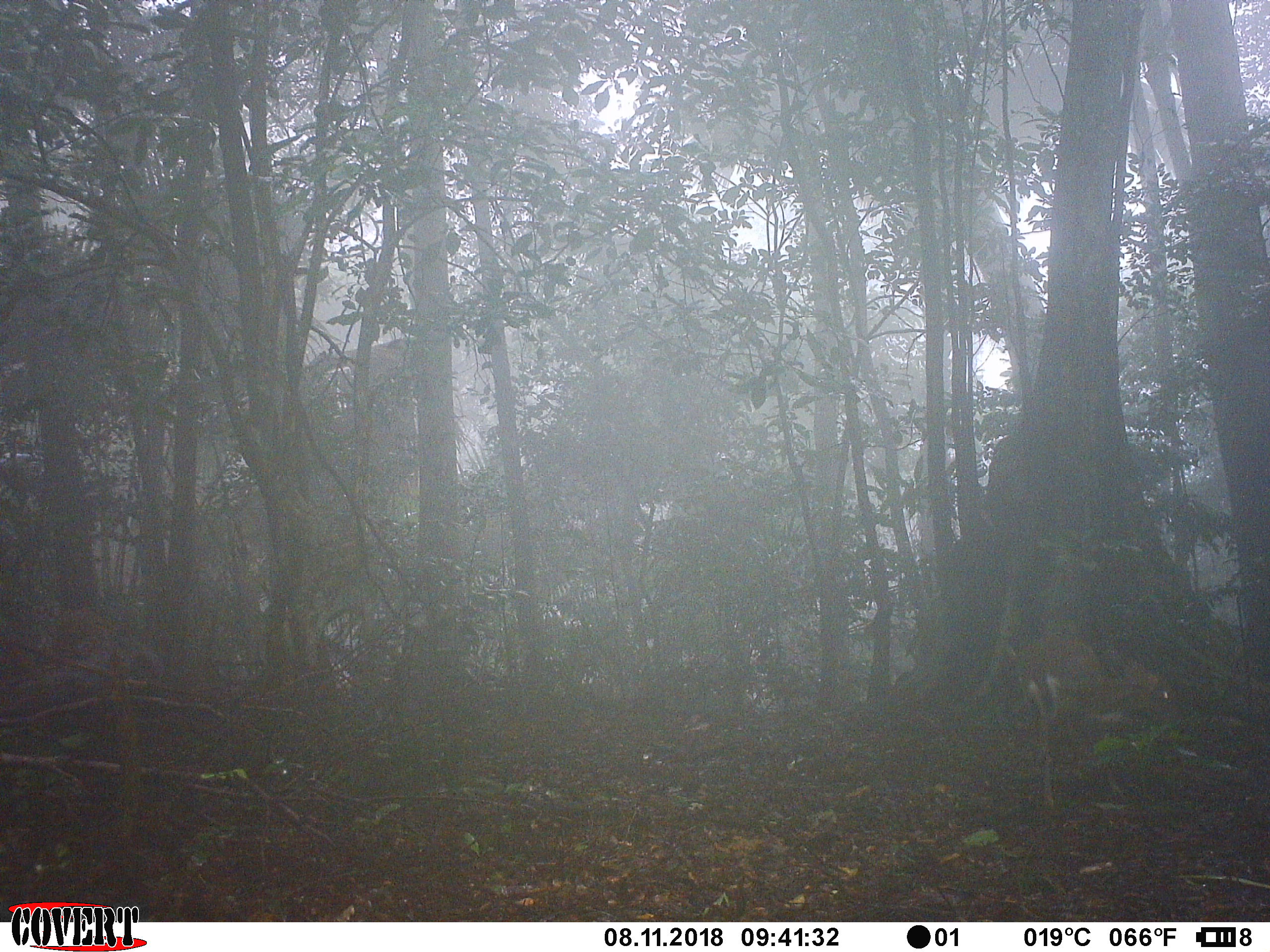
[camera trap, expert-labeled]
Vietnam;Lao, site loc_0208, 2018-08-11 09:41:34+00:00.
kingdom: Animalia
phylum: Chordata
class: Mammalia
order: Artiodactyla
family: Cervidae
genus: Muntiacus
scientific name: Muntiacus rooseveltorum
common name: roosevelt's muntjac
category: roosevelts muntjac group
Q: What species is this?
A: Roosevelts muntjac group (roosevelt's muntjac) (Muntiacus rooseveltorum).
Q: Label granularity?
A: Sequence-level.